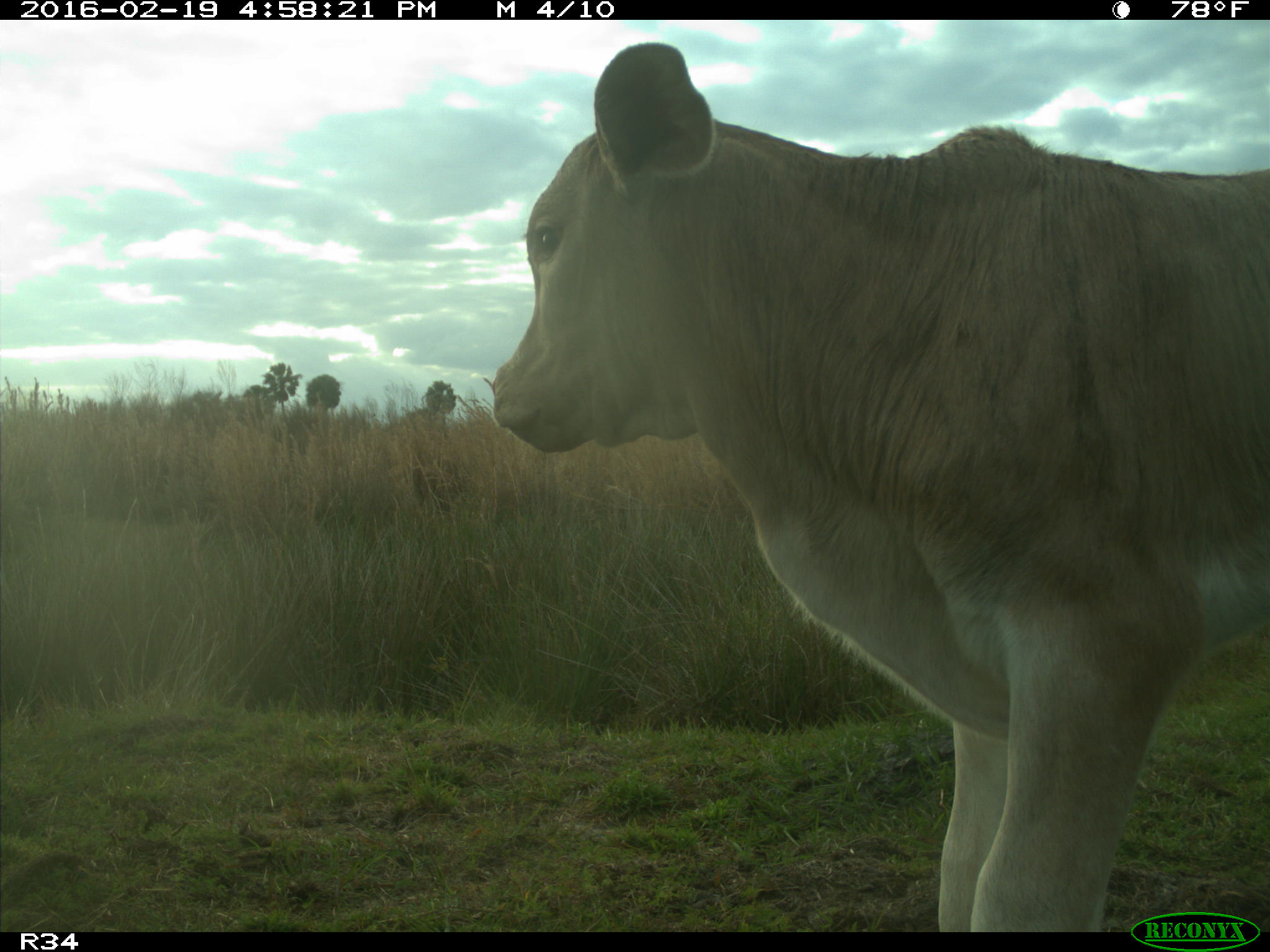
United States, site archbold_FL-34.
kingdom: Animalia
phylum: Chordata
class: Mammalia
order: Artiodactyla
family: Bovidae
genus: Bos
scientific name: Bos taurus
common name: domestic cow